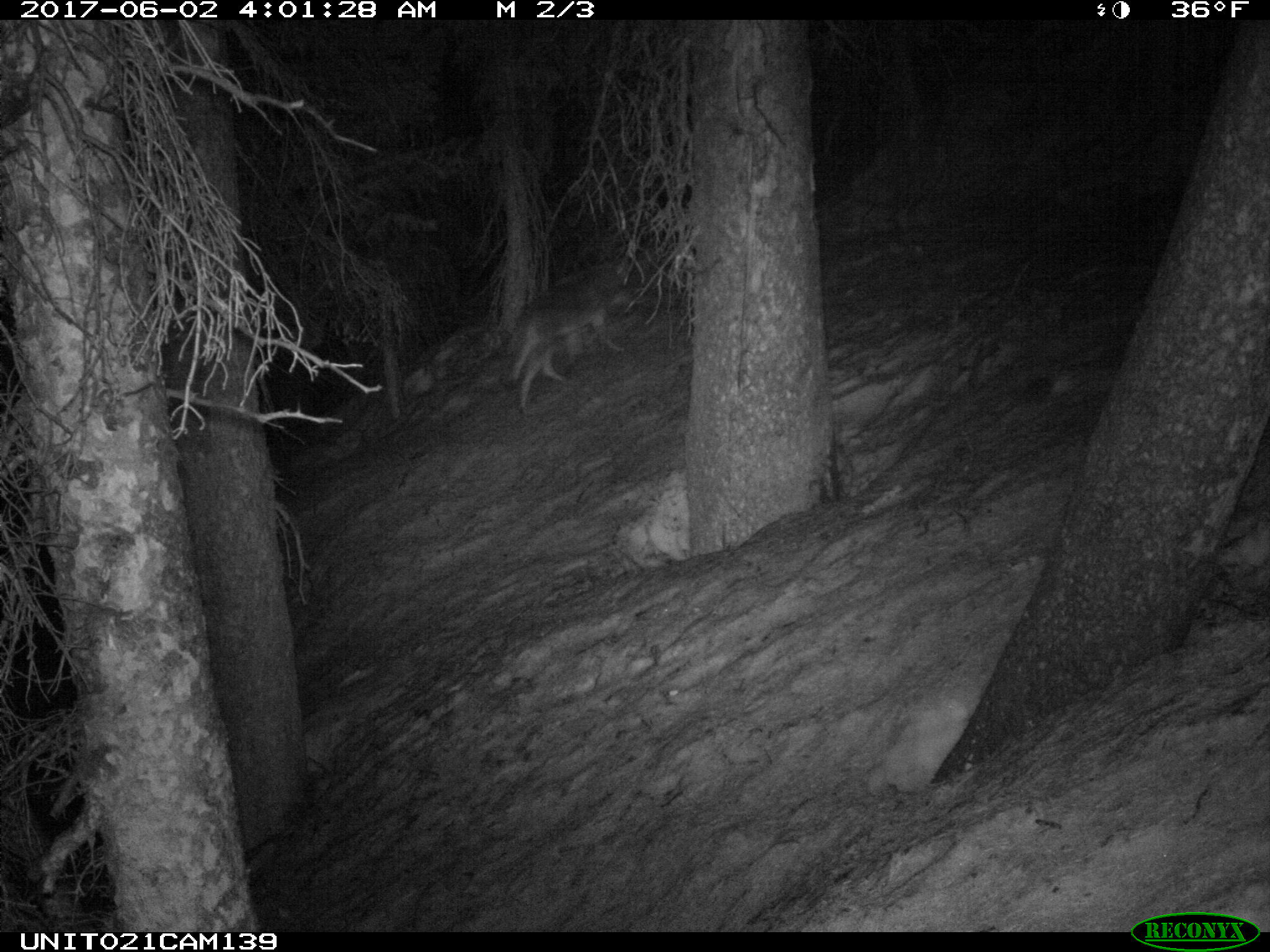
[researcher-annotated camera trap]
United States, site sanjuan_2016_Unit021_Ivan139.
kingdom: Animalia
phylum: Chordata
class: Mammalia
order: Carnivora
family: Canidae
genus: Canis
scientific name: Canis latrans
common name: coyote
Canis latrans (coyote).